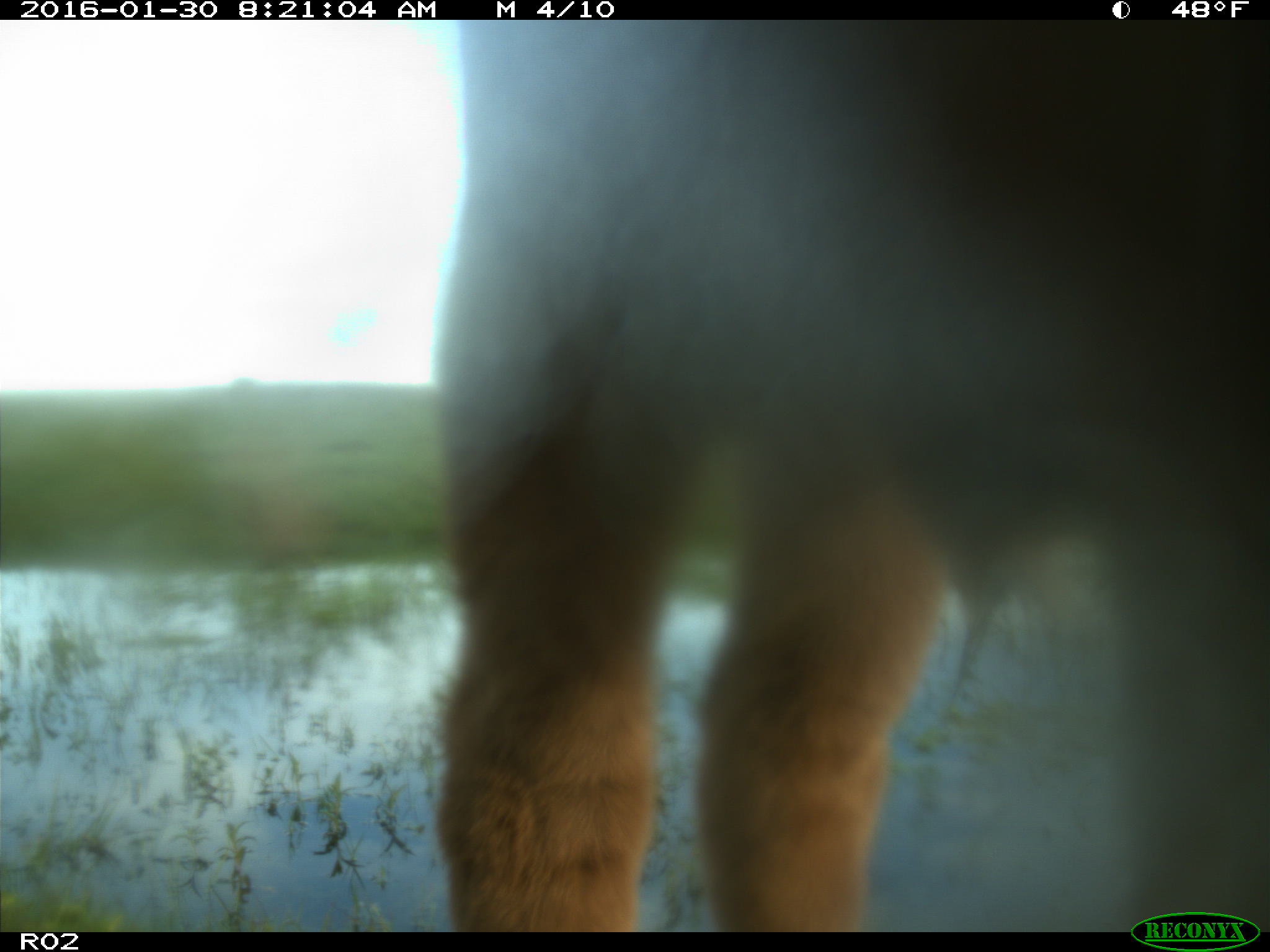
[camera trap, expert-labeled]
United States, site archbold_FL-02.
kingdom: Animalia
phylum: Chordata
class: Mammalia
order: Artiodactyla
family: Bovidae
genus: Bos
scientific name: Bos taurus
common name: domestic cow